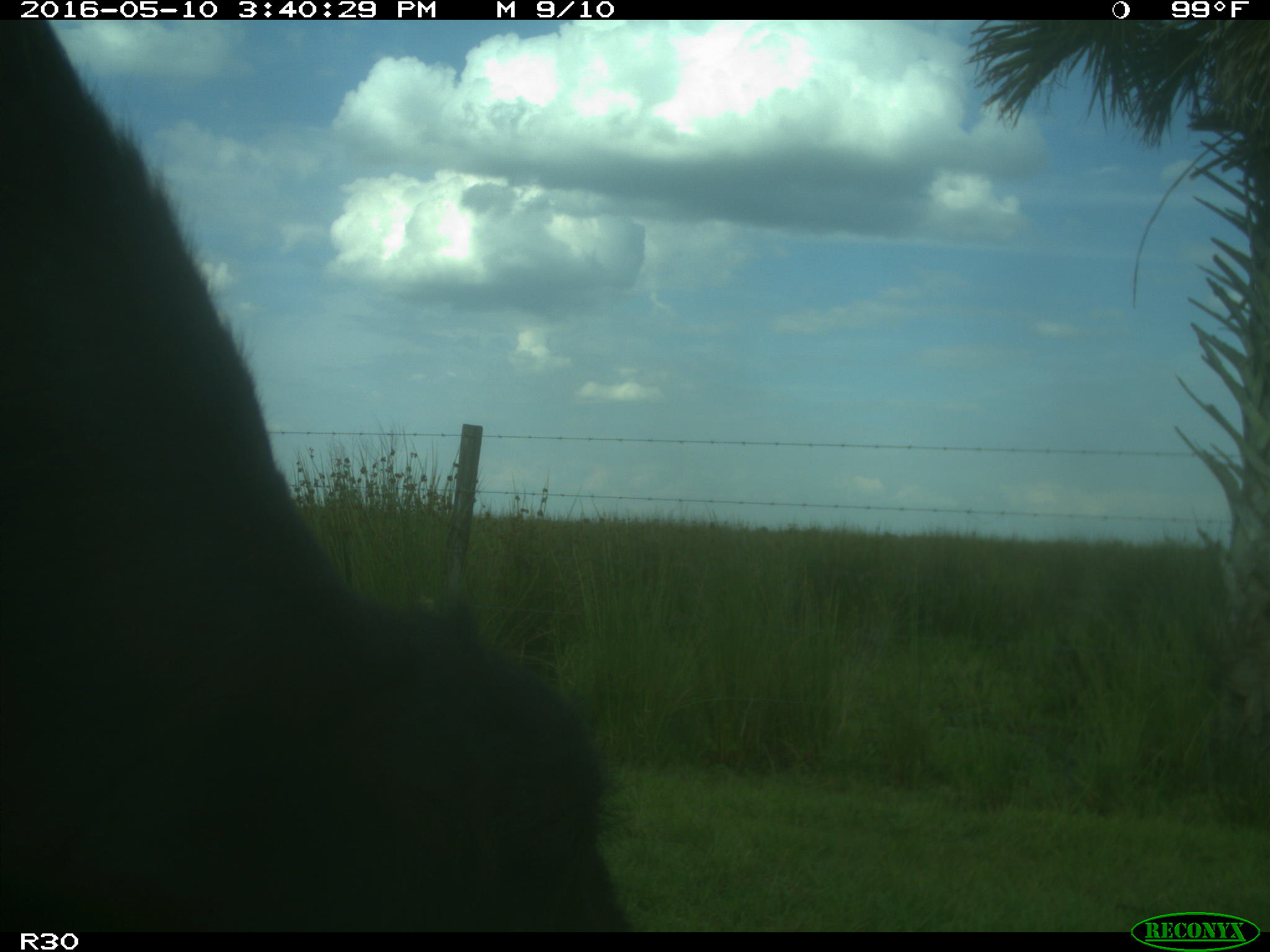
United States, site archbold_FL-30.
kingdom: Animalia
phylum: Chordata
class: Mammalia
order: Artiodactyla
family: Bovidae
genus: Bos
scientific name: Bos taurus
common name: domestic cow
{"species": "Bos taurus (domestic cow)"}